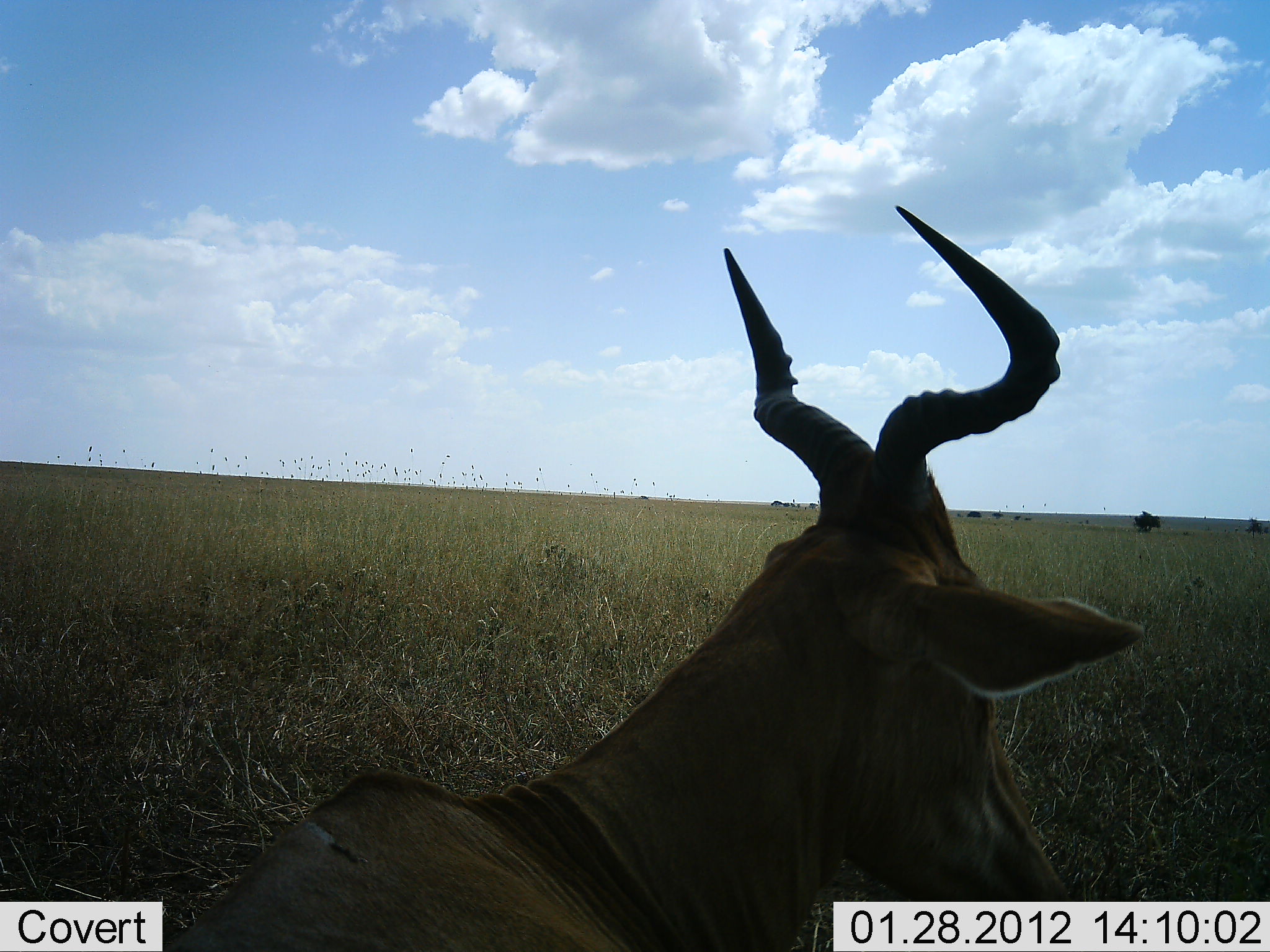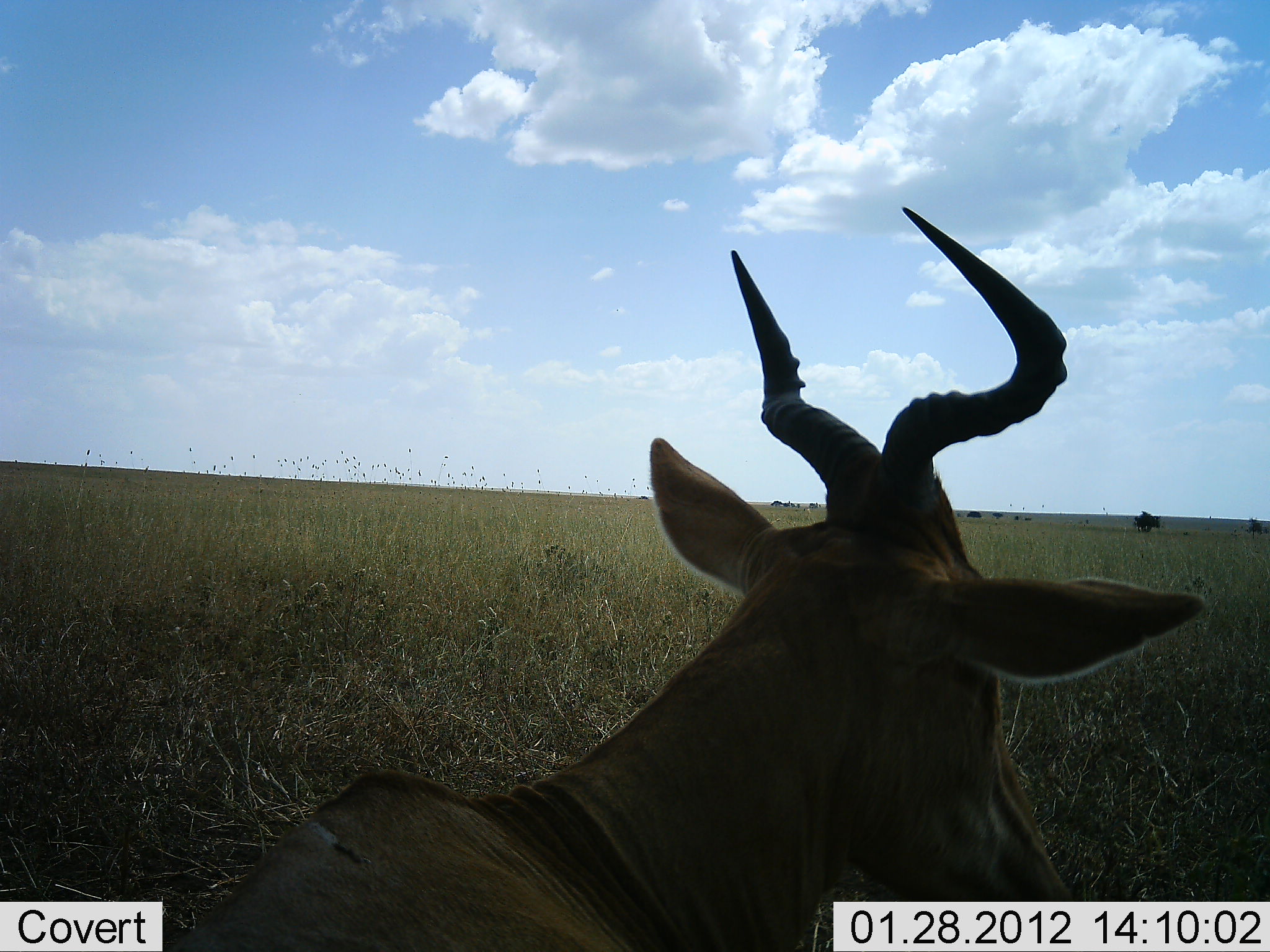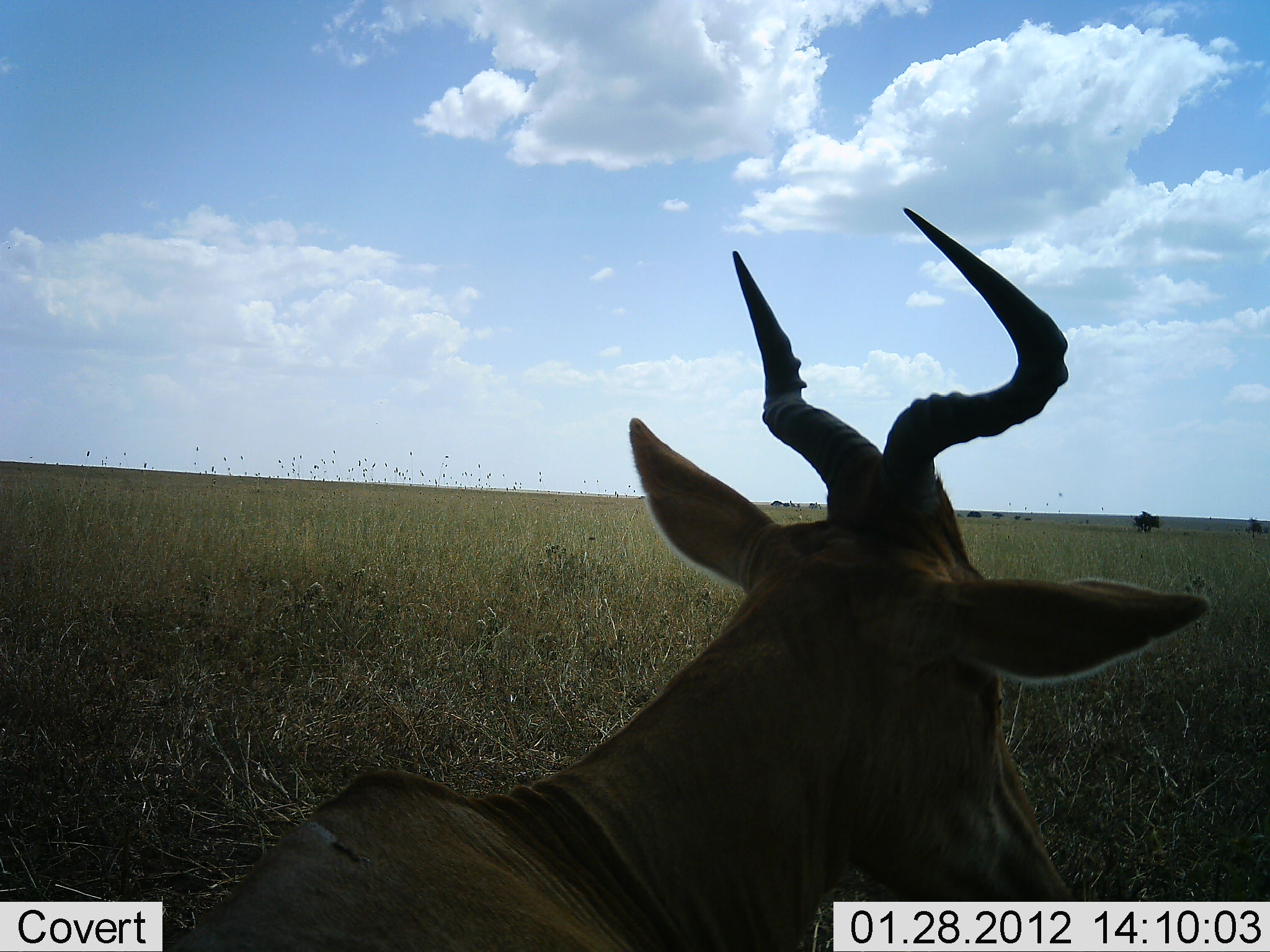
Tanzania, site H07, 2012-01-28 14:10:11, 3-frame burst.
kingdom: Animalia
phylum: Chordata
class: Mammalia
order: Artiodactyla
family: Bovidae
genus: Alcelaphus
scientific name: Alcelaphus buselaphus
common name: hartebeest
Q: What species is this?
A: Hartebeest (Alcelaphus buselaphus).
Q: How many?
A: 1.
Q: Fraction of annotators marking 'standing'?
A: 27%.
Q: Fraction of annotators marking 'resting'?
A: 73%.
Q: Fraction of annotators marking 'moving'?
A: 0%.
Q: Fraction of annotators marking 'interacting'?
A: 0%.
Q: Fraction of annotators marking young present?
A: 0%.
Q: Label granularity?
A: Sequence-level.